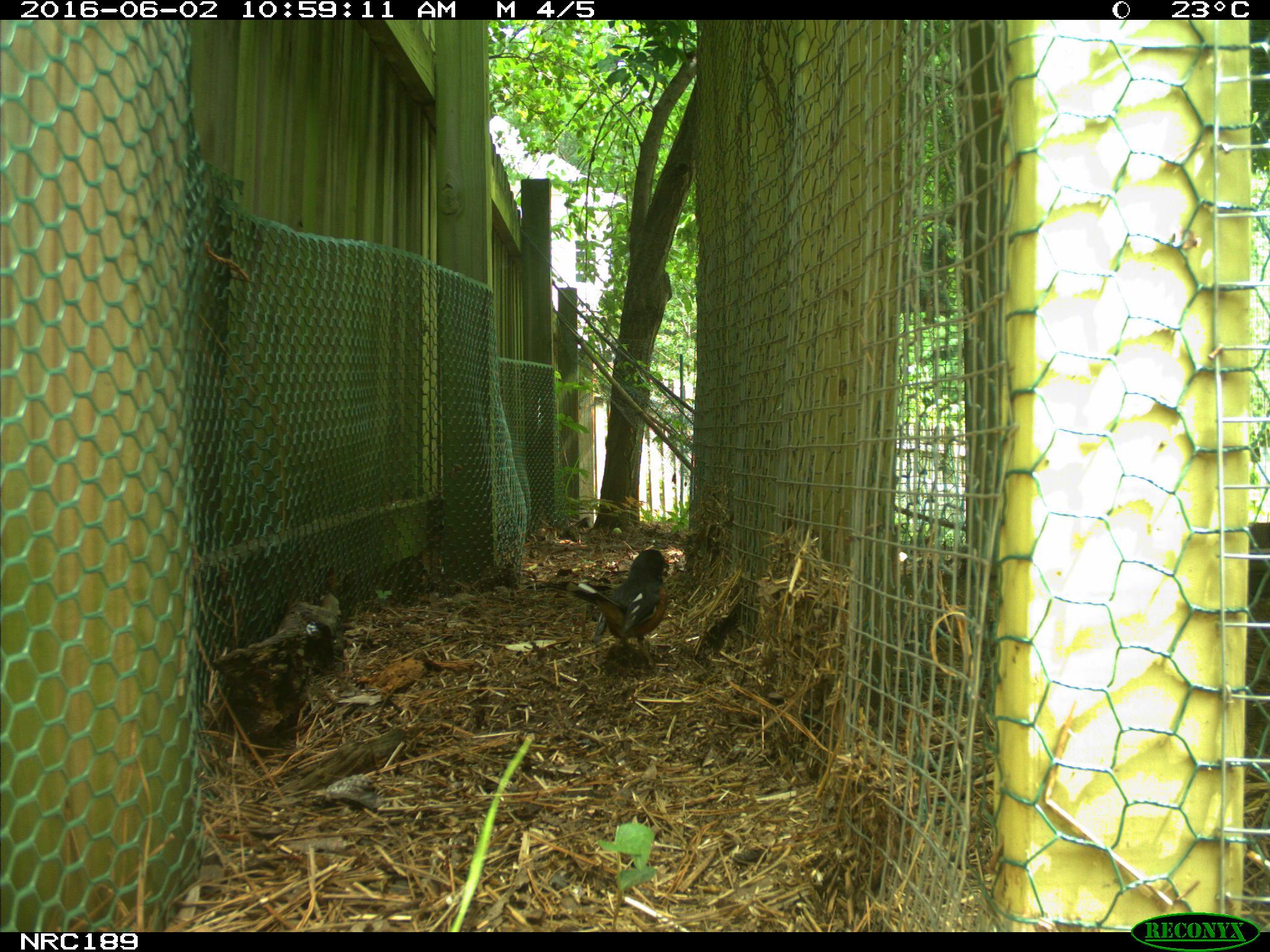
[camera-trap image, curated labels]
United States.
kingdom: Animalia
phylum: Chordata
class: Aves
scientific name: Aves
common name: bird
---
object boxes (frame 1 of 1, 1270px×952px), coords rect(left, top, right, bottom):
Bird: rect(565, 541, 676, 662)